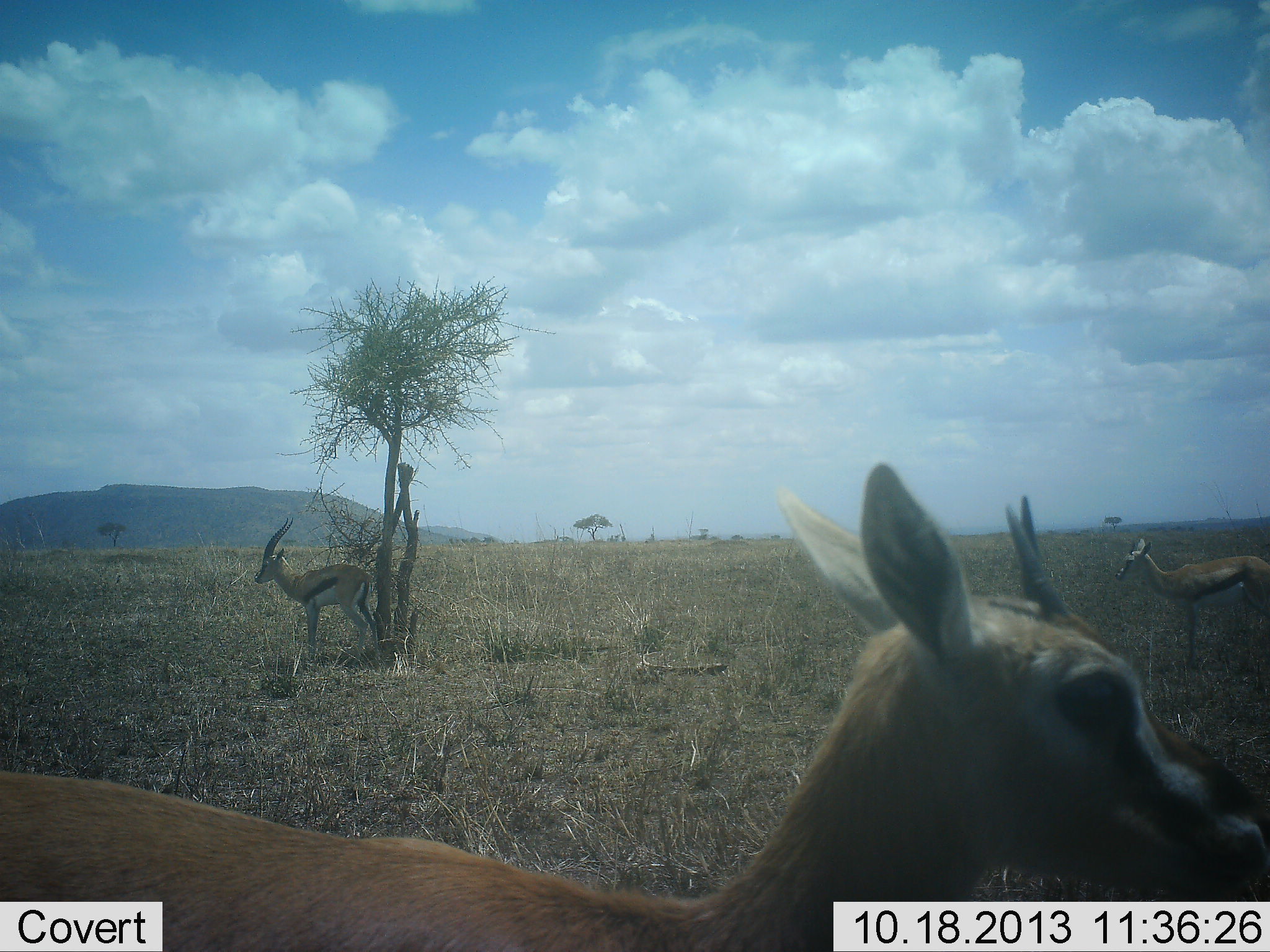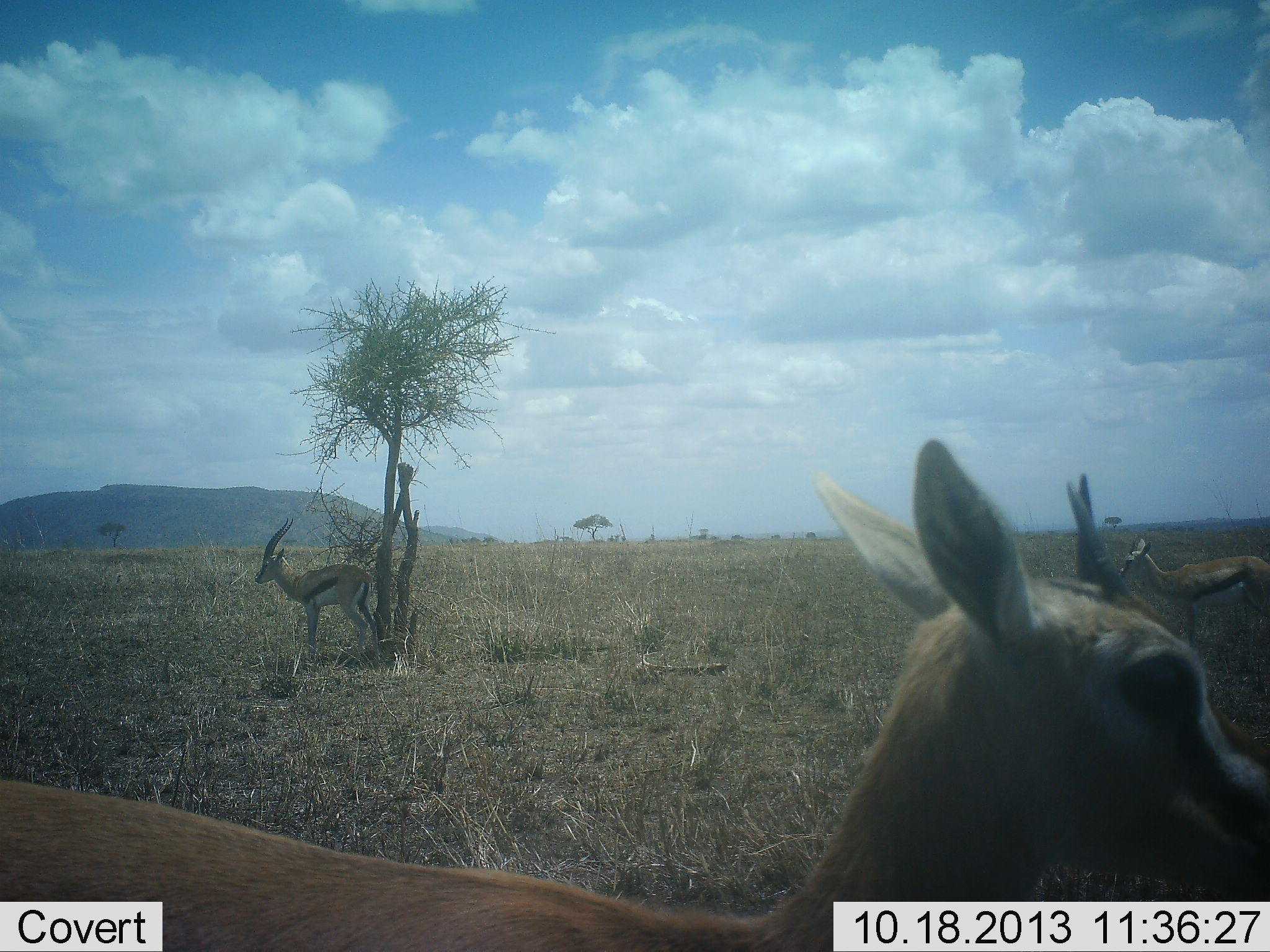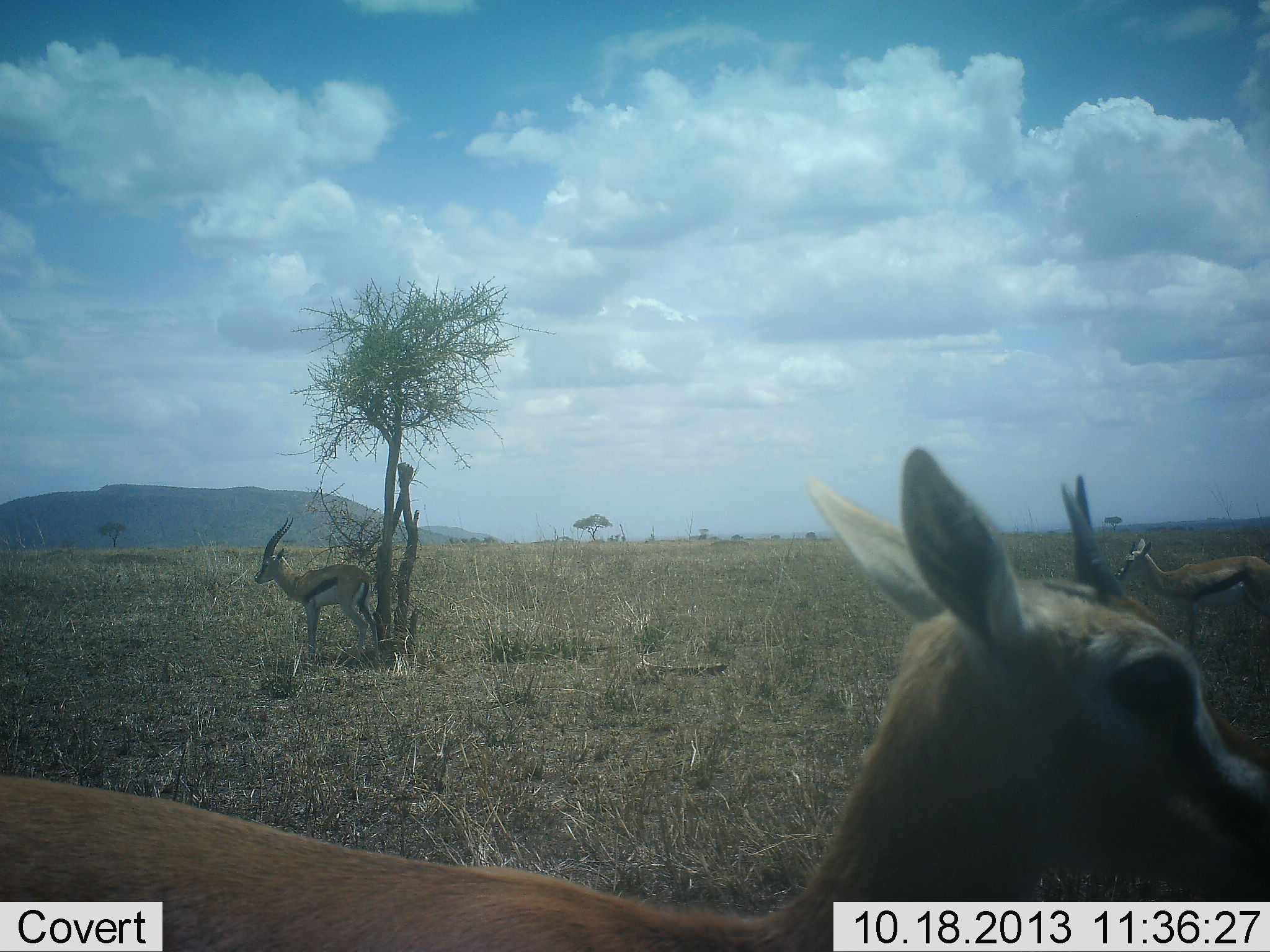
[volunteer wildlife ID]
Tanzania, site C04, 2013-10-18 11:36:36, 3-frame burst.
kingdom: Animalia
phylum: Chordata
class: Mammalia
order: Artiodactyla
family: Bovidae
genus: Eudorcas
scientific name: Eudorcas thomsonii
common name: thomson's gazelle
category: gazellethomsons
Gazellethomsons (thomson's gazelle) (Eudorcas thomsonii), count 3. Behavior (volunteer vote fractions): standing 90%, resting 10%, moving 0%, interacting 0%. Young present (vote fraction): 0%. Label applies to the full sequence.